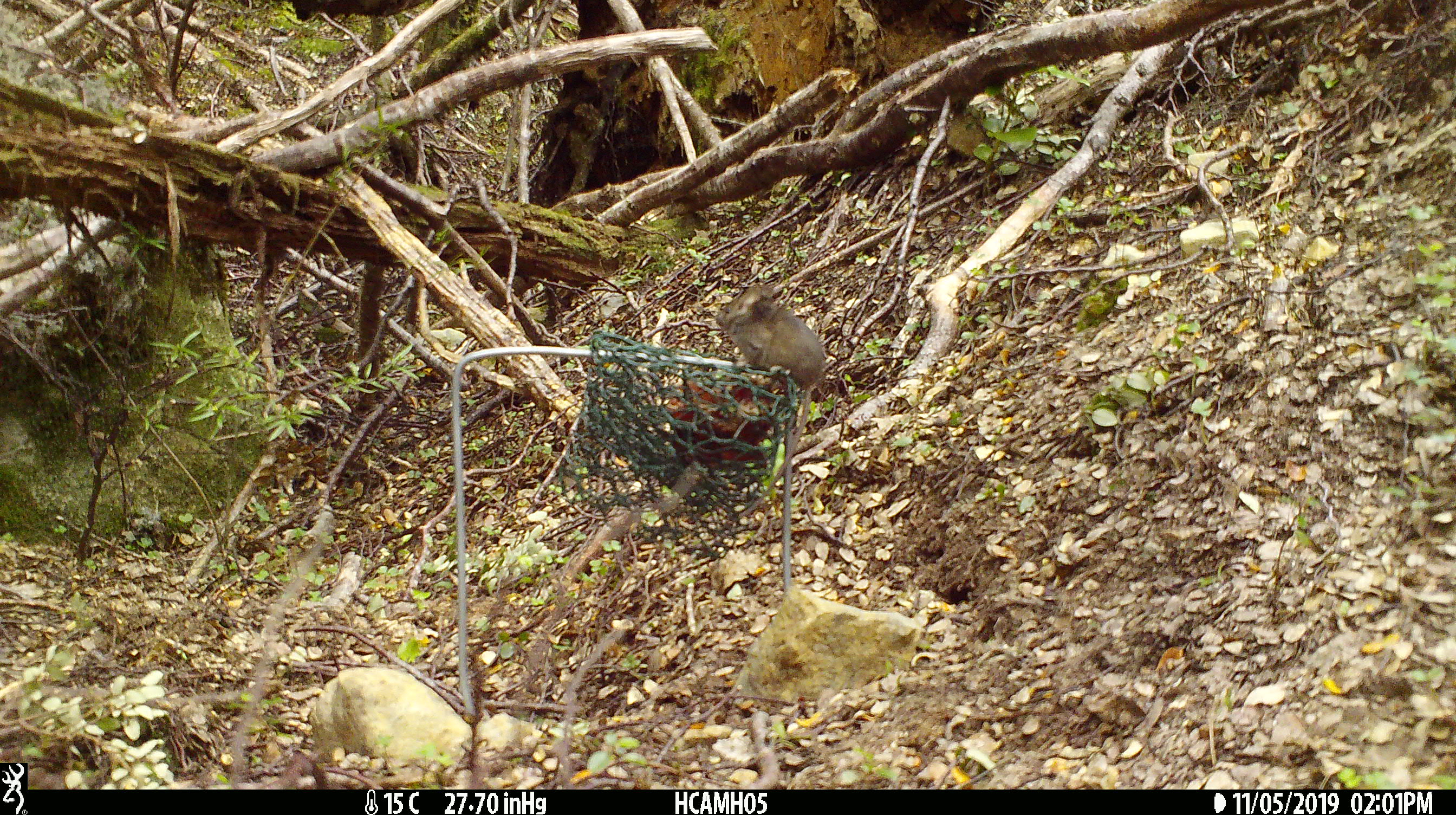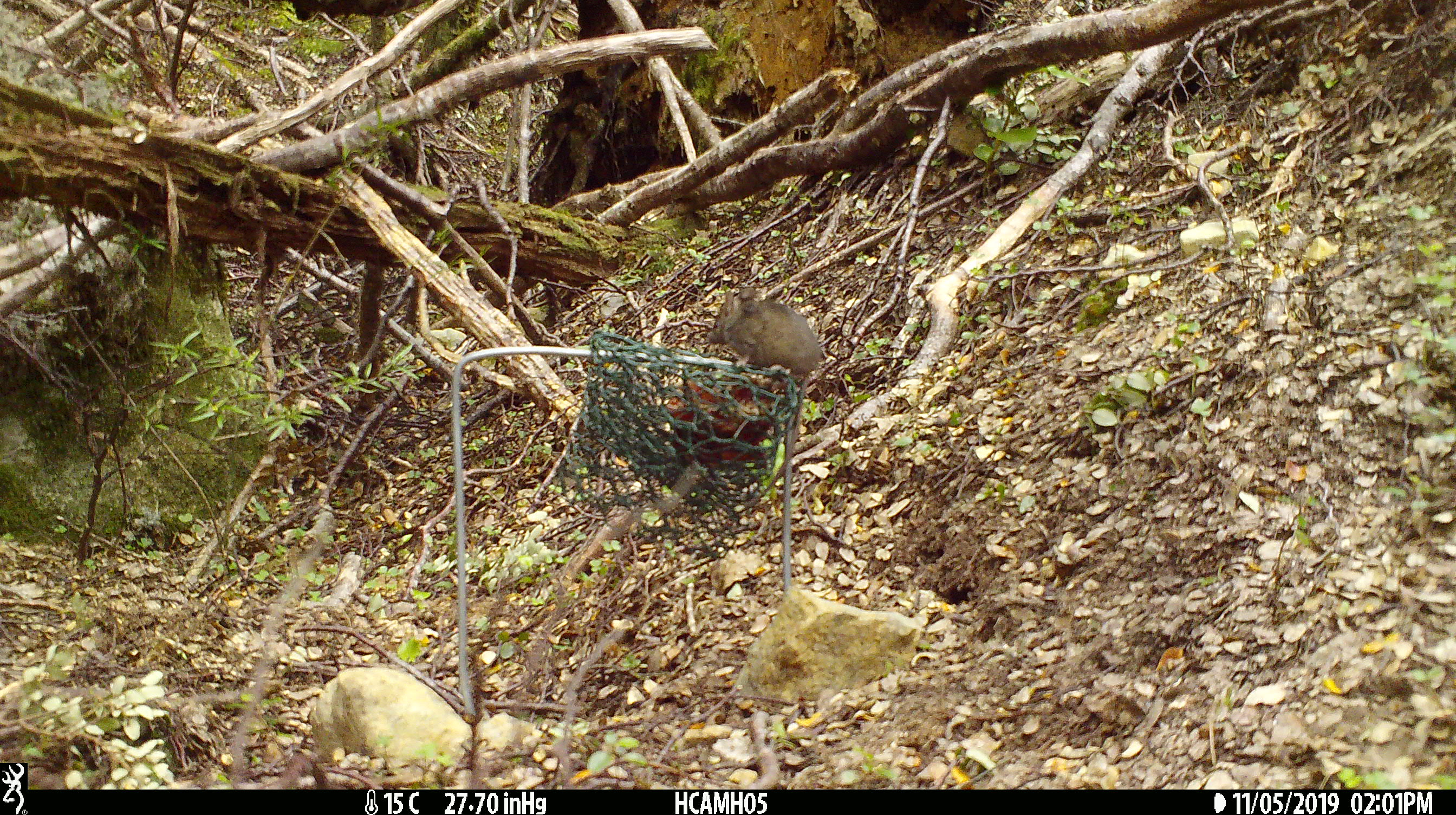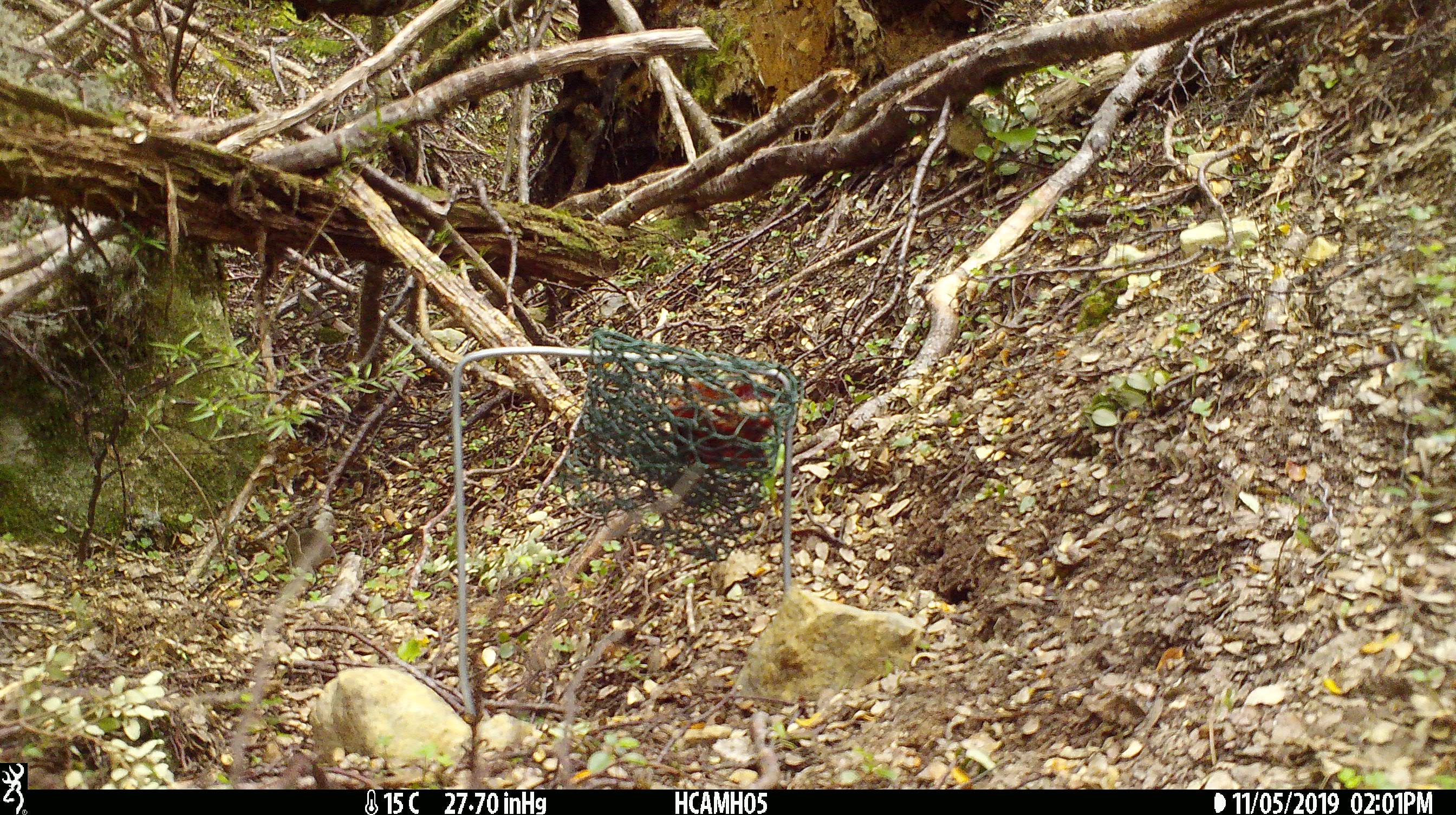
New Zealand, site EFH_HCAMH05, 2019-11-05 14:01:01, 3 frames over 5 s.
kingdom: Animalia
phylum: Chordata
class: Mammalia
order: Rodentia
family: Muridae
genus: Mus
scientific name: Mus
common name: mouse